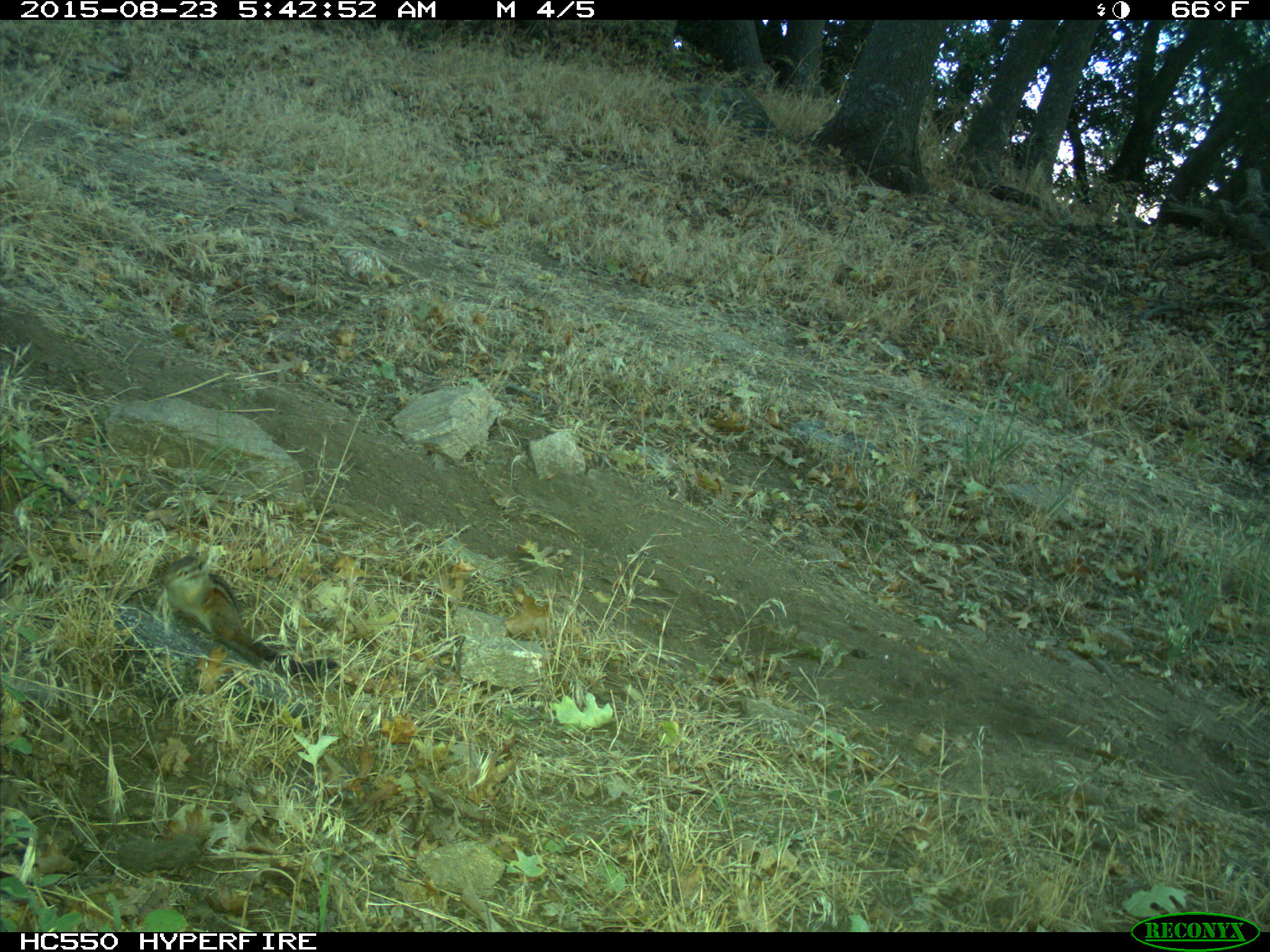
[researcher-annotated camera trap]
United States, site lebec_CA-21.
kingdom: Animalia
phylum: Chordata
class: Mammalia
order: Rodentia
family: Sciuridae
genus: Tamias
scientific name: Tamias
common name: chipmunk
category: unidentified chipmunk